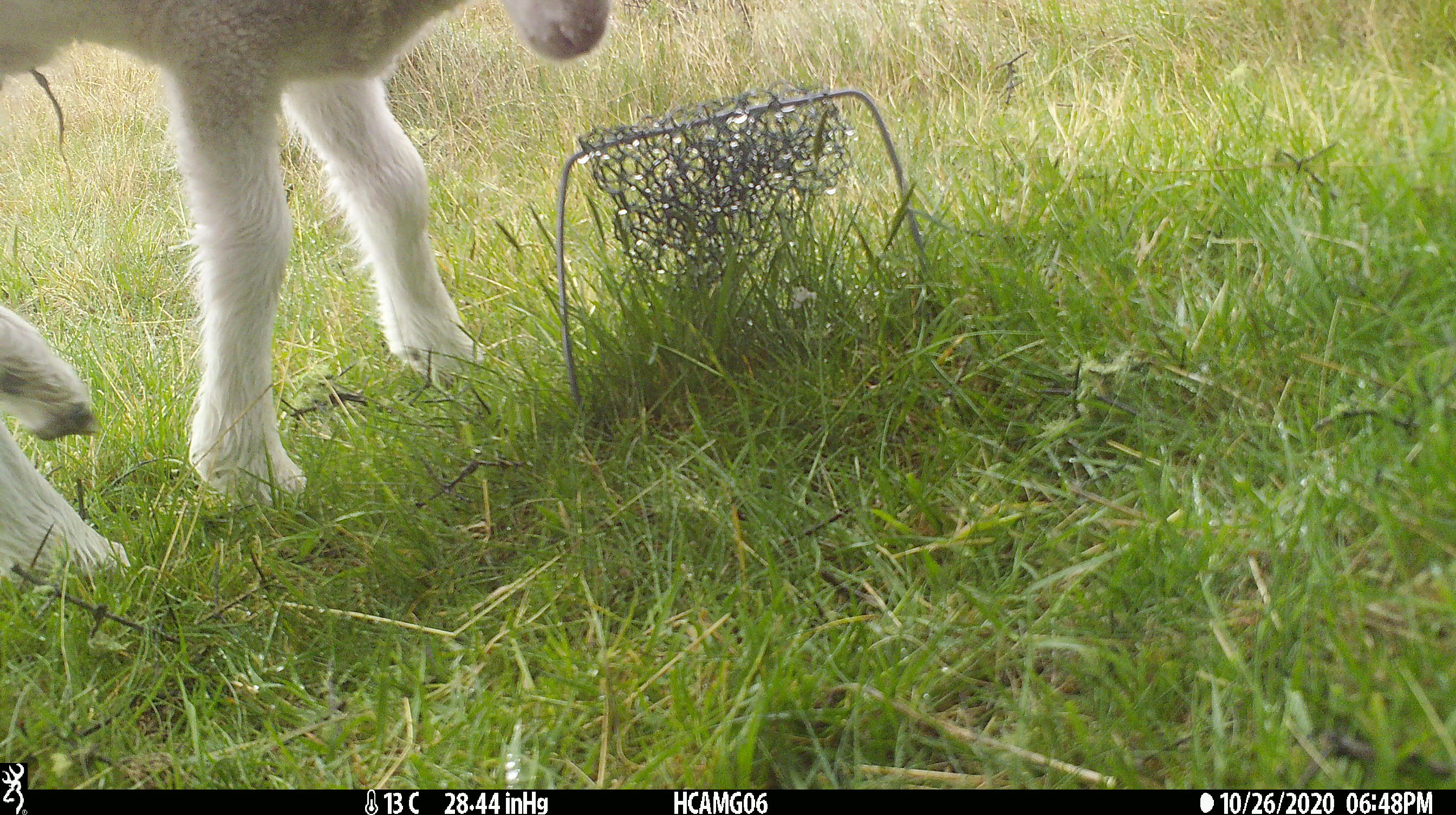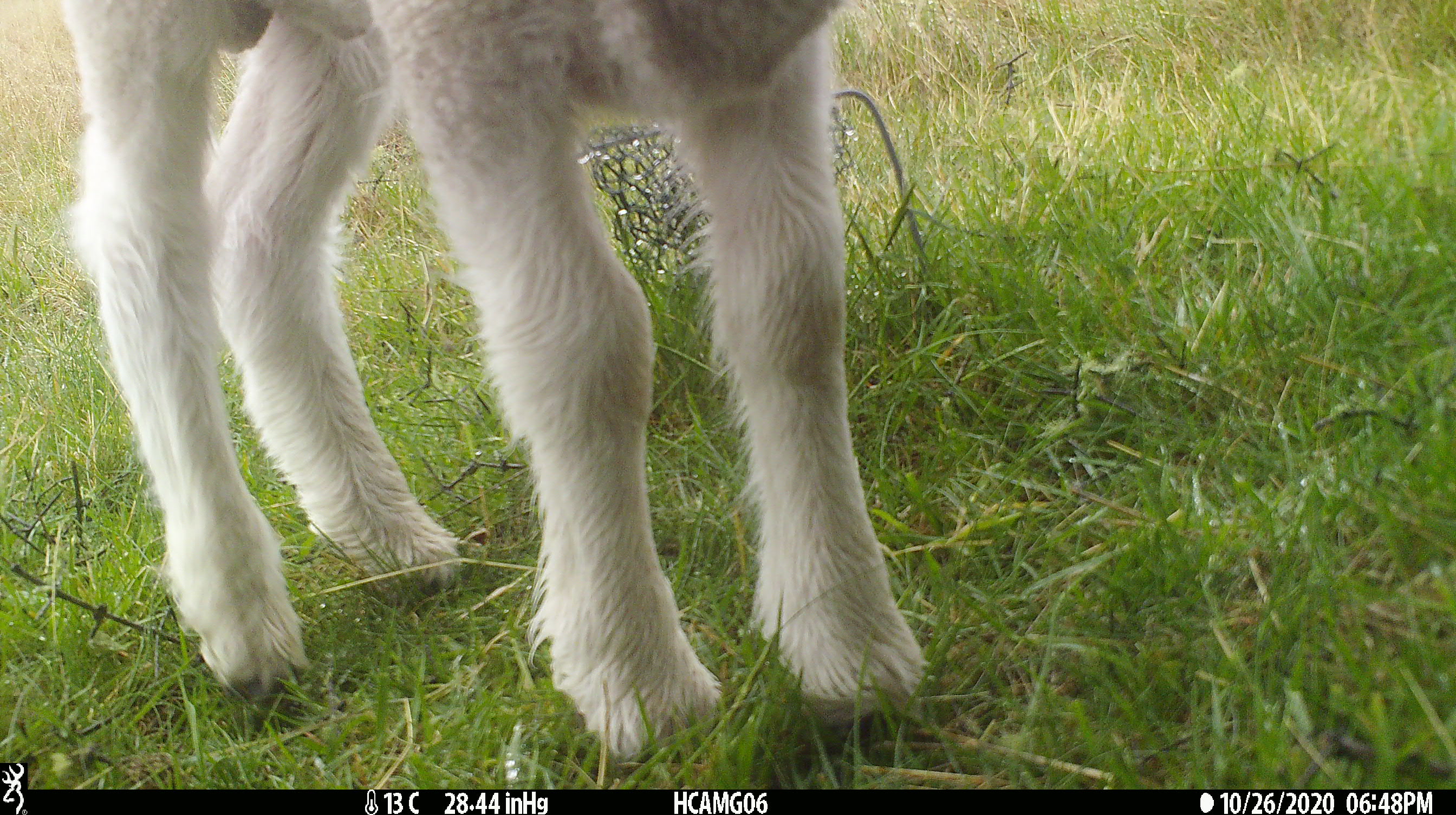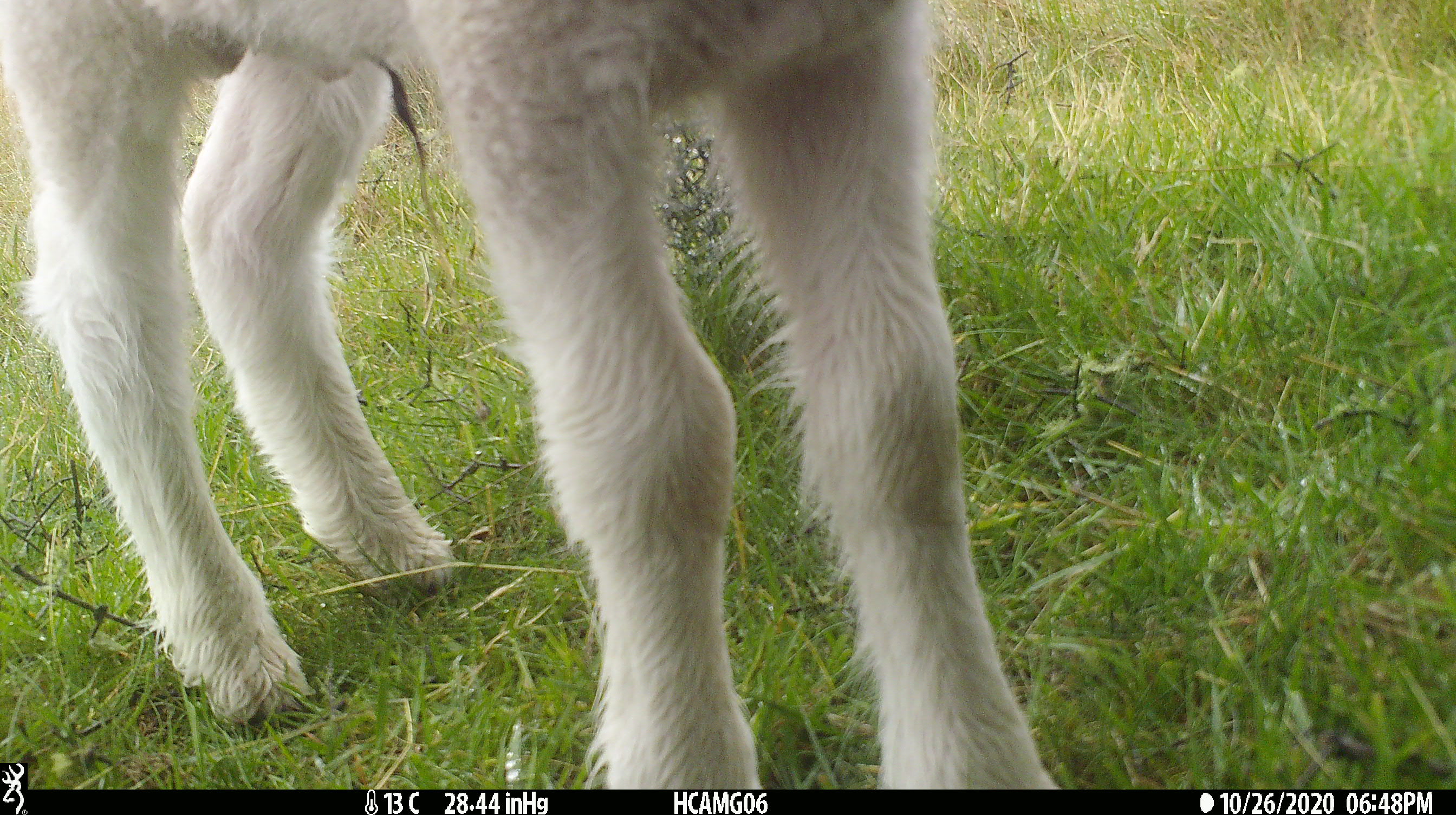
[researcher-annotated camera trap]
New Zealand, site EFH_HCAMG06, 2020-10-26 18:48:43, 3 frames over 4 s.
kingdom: Animalia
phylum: Chordata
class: Mammalia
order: Artiodactyla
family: Bovidae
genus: Ovis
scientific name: Ovis aries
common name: domestic sheep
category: sheep